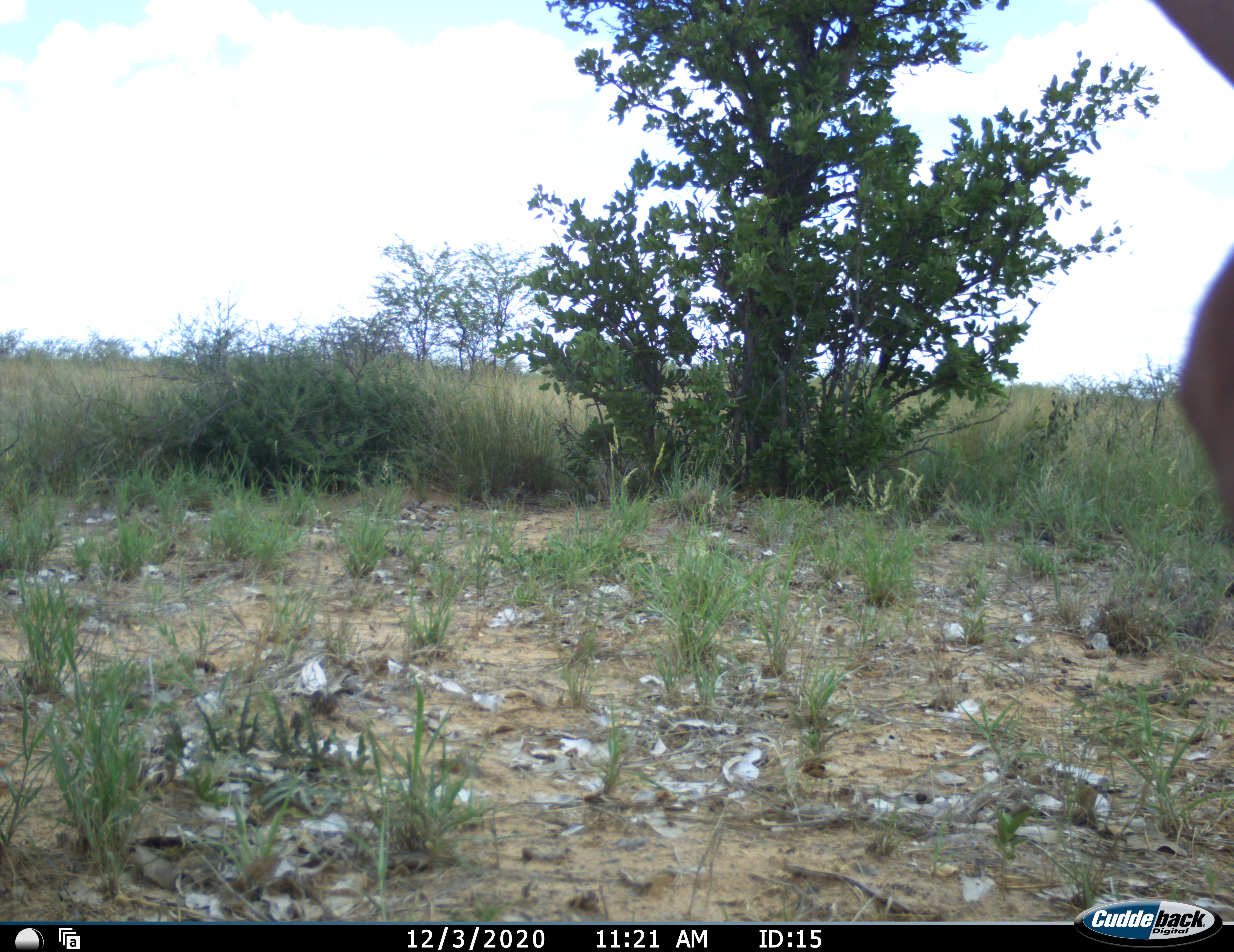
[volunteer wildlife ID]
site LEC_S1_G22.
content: unidentified animal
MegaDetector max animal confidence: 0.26